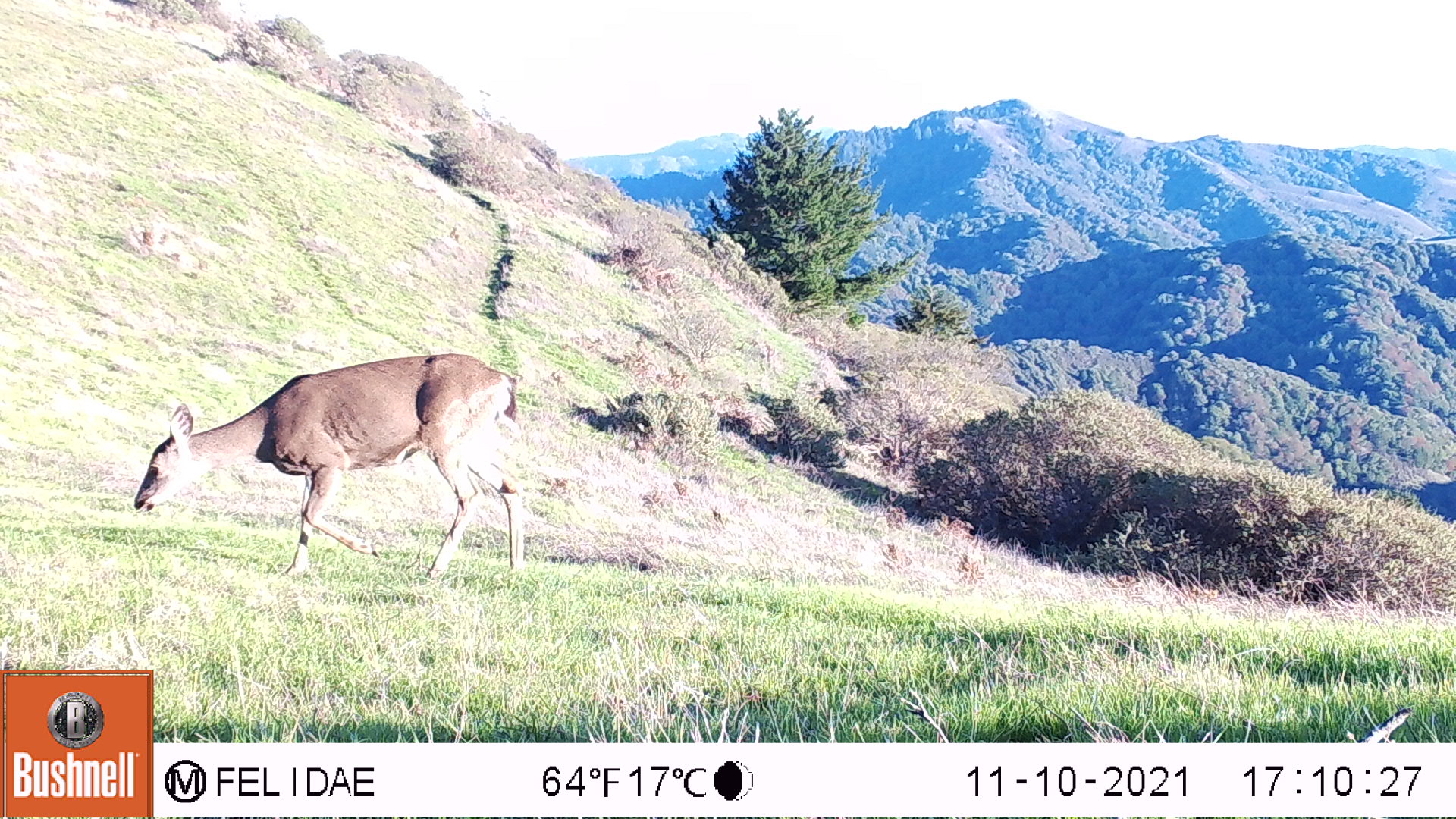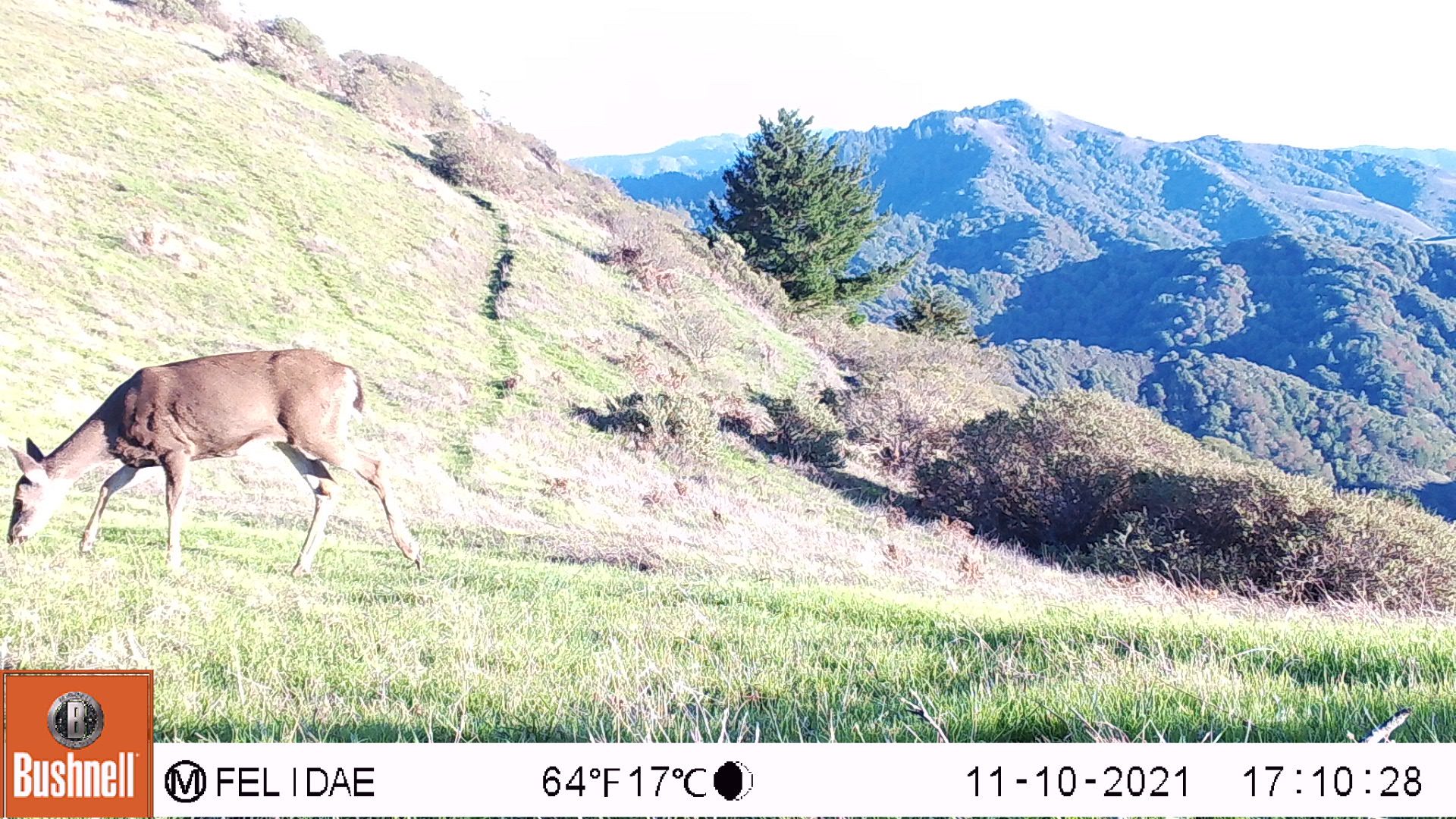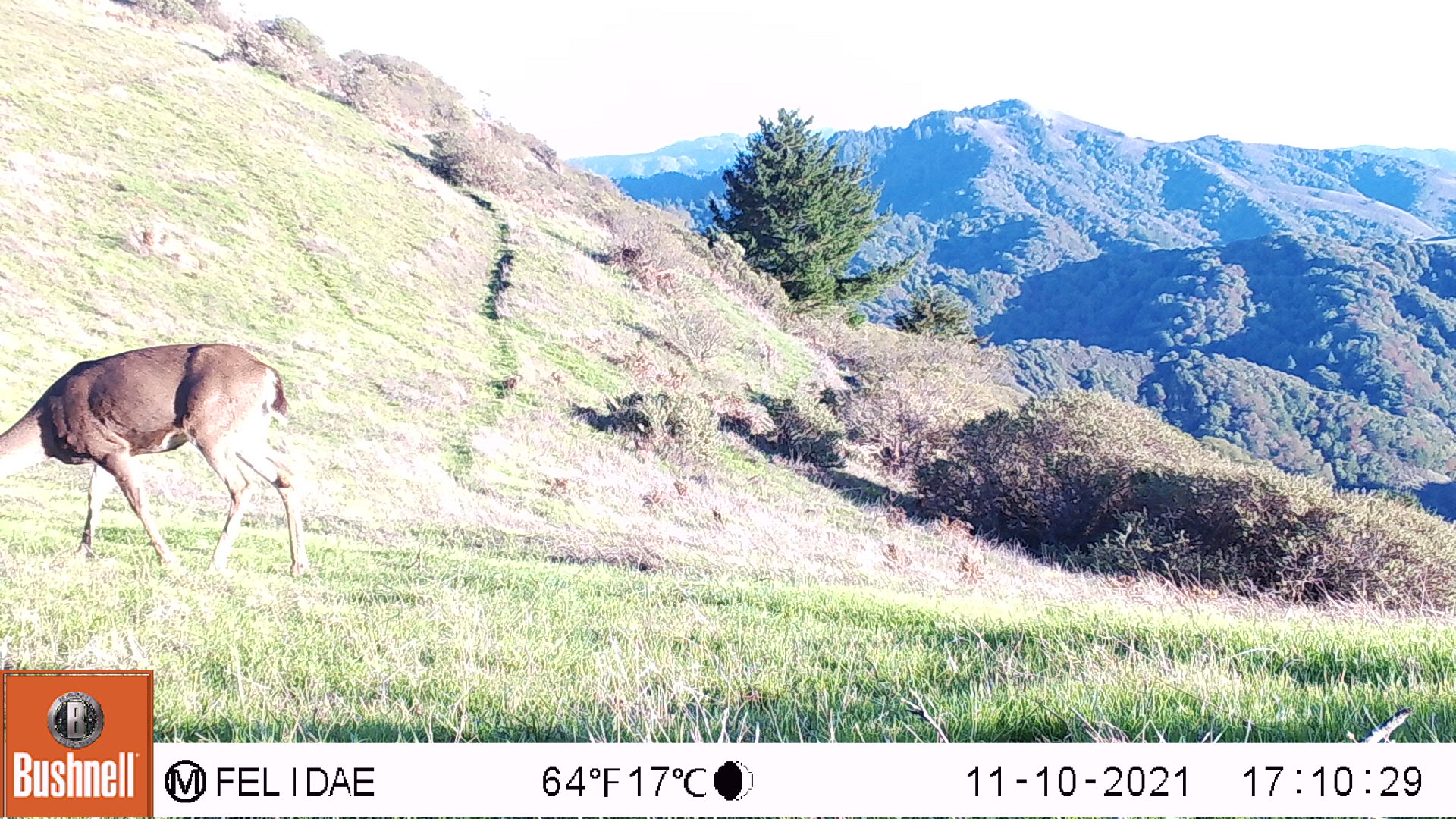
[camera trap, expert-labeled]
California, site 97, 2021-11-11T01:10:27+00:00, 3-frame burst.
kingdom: Animalia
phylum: Chordata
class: Mammalia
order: Artiodactyla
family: Cervidae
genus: Odocoileus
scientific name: Odocoileus hemionus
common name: mule deer